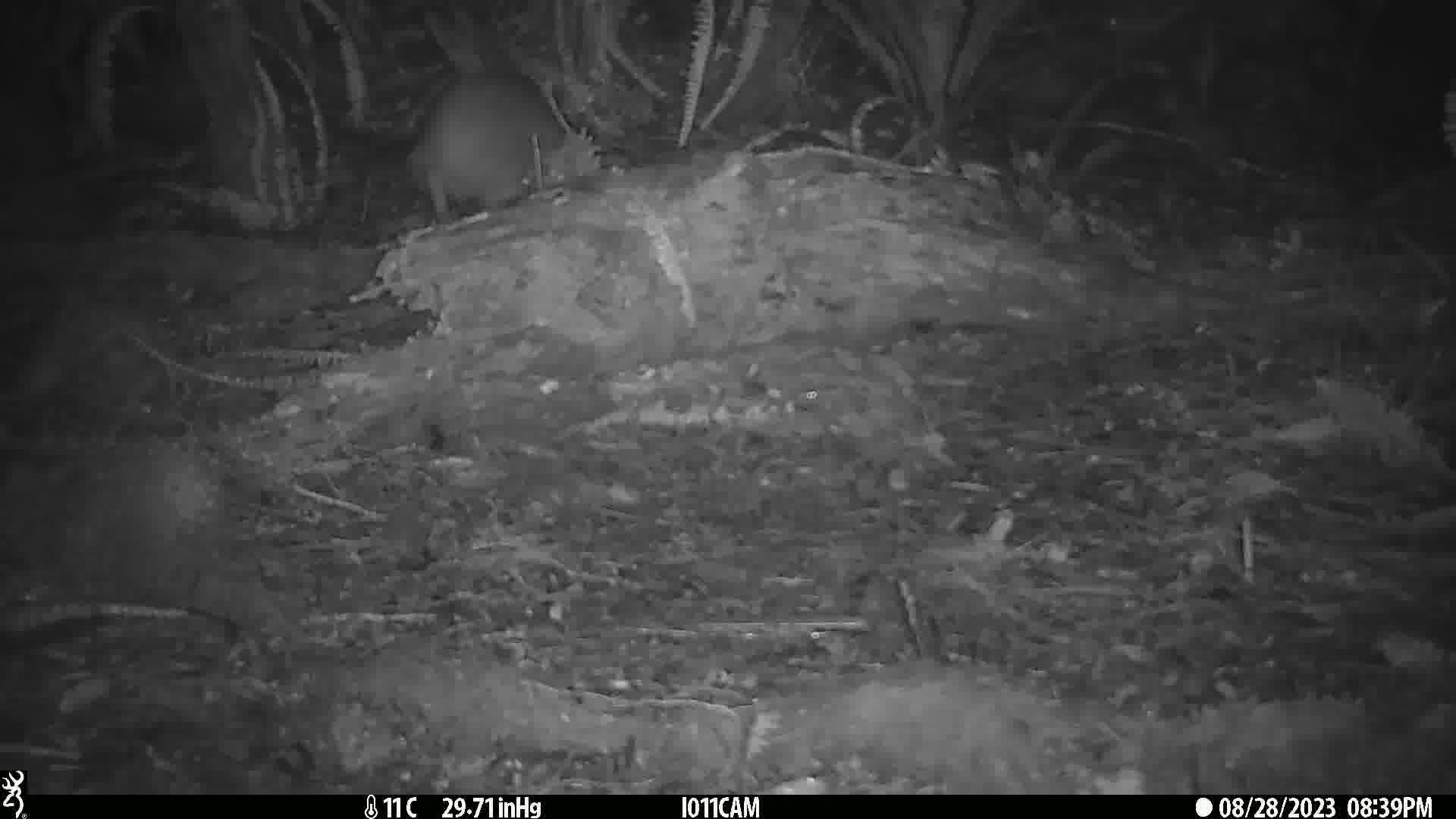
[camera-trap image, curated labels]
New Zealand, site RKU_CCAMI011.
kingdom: Animalia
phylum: Chordata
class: Aves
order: Apterygiformes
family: Apterygidae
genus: Apteryx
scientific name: Apteryx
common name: kiwi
Kiwi (Apteryx).